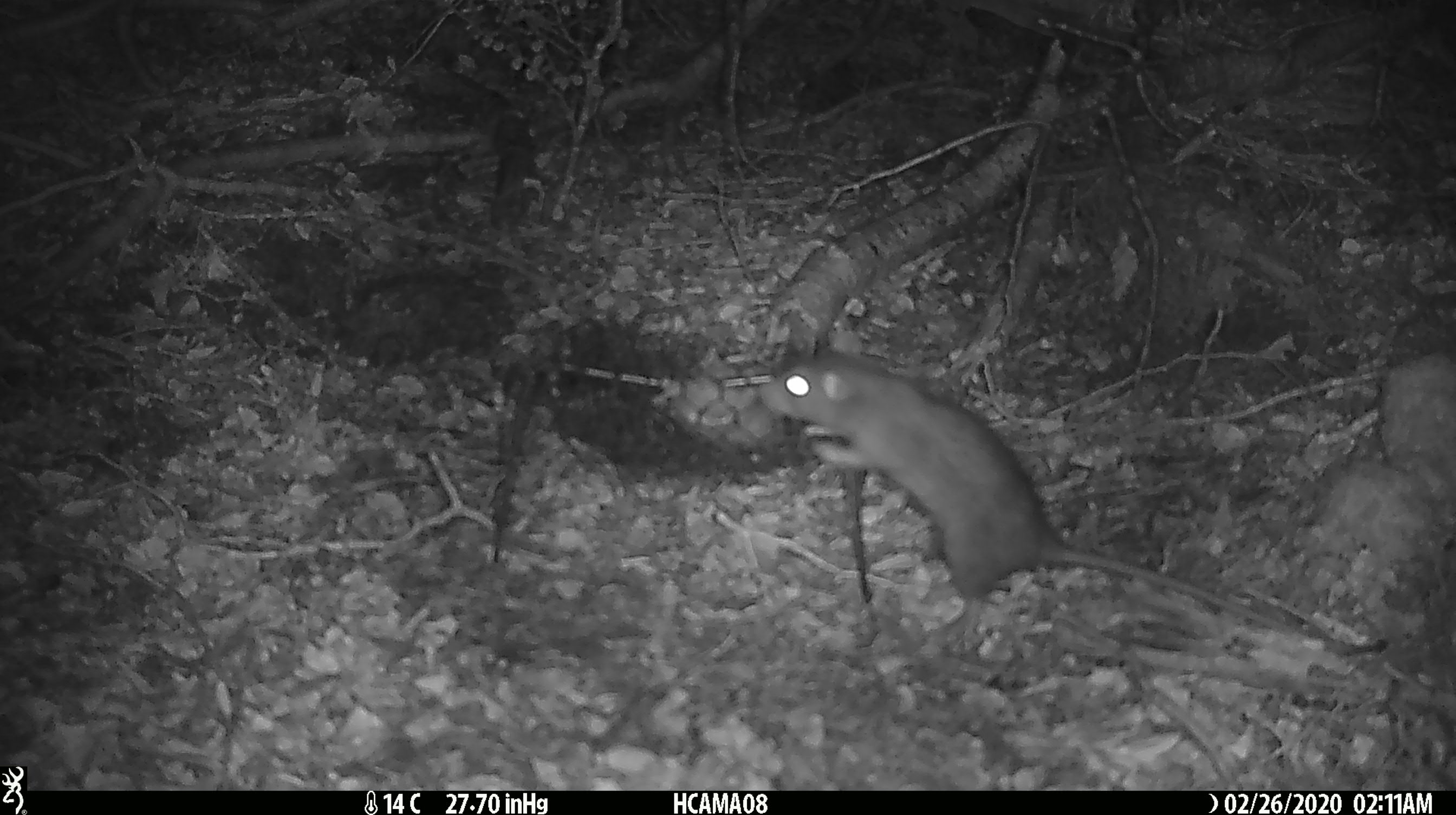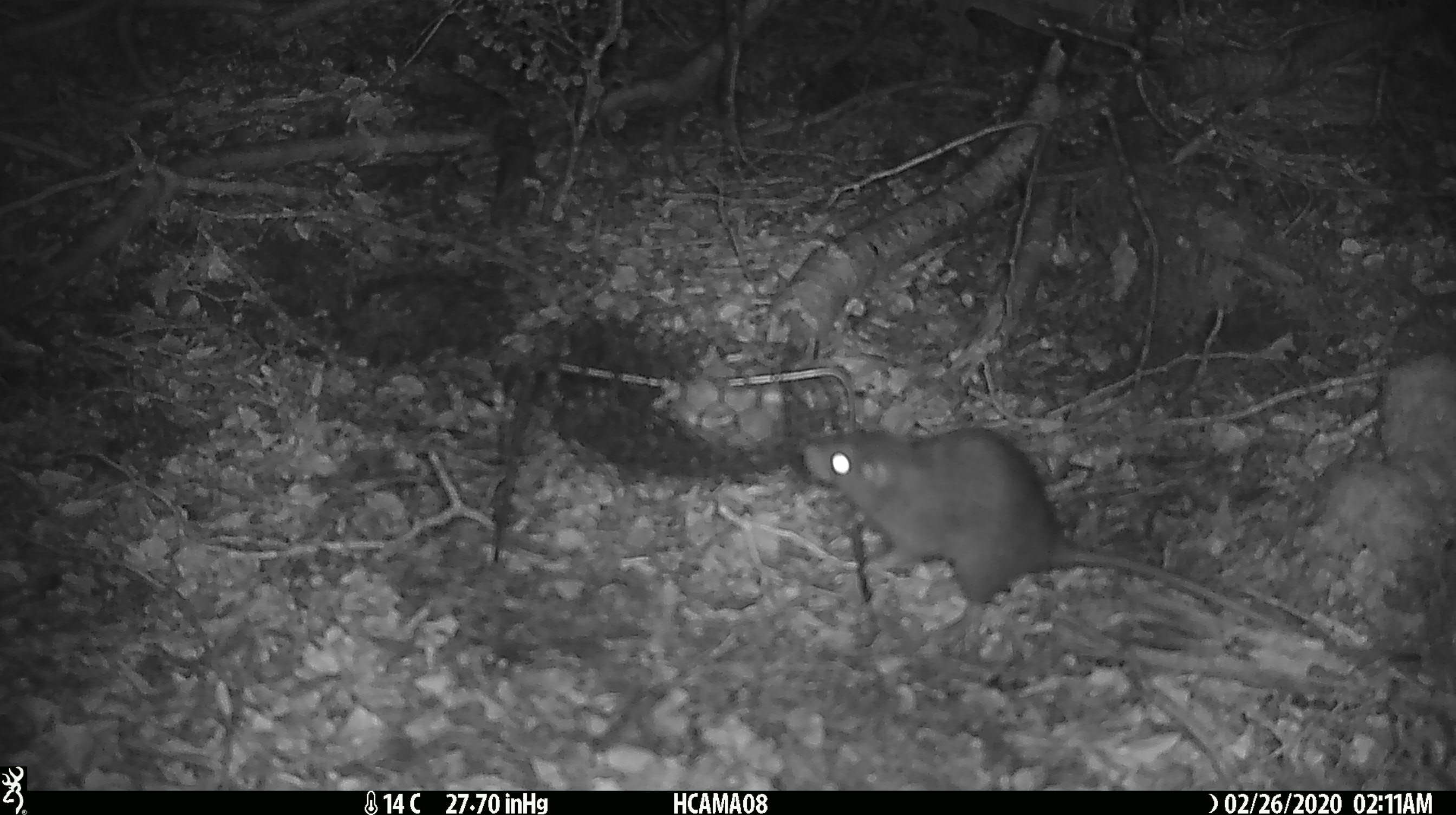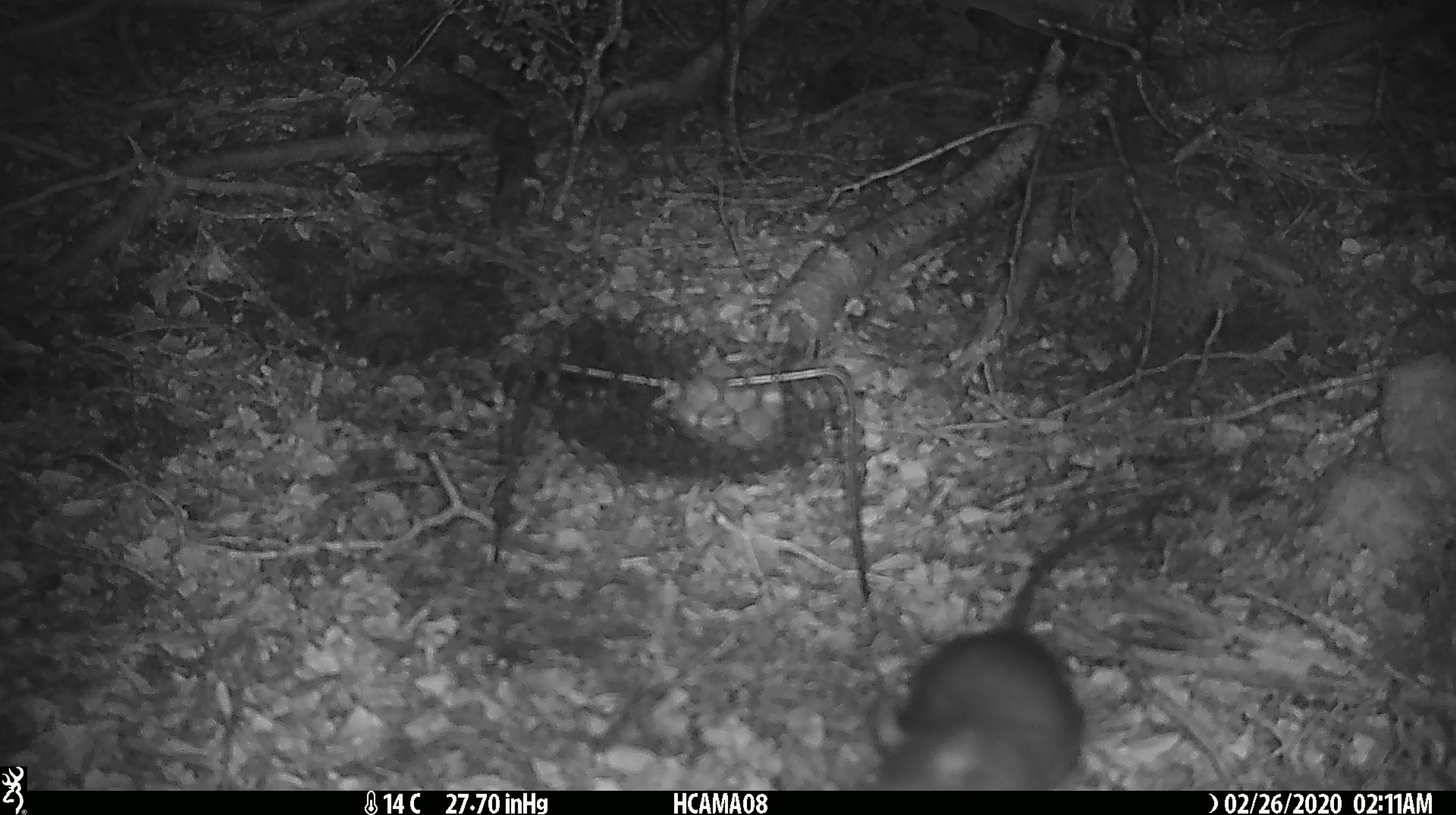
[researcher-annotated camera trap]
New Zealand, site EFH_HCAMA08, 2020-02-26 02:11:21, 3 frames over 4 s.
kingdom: Animalia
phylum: Chordata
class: Mammalia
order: Rodentia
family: Muridae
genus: Rattus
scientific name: Rattus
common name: rat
Rat (Rattus).